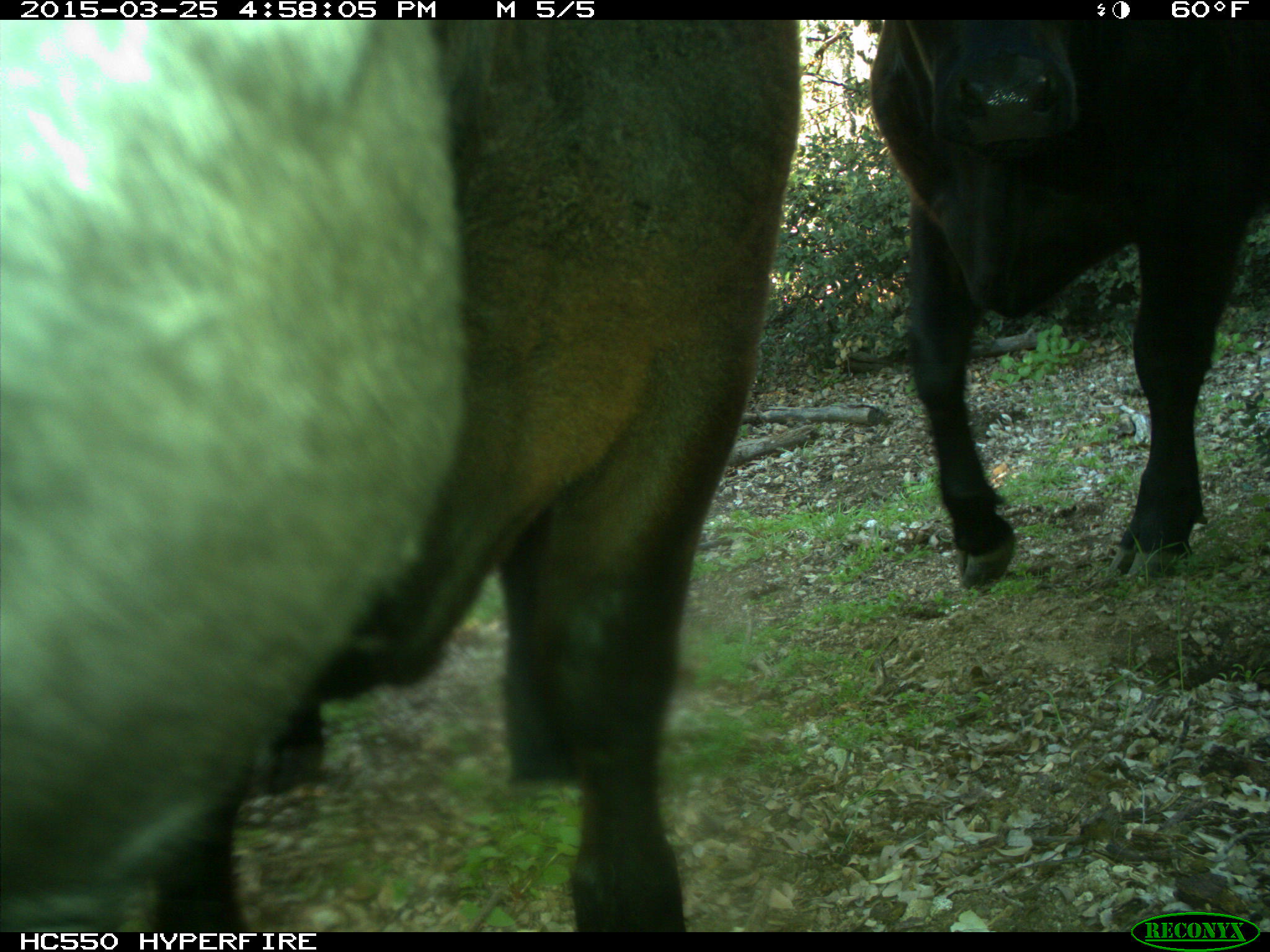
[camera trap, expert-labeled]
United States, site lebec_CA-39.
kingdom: Animalia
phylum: Chordata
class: Mammalia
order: Artiodactyla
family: Bovidae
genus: Bos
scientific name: Bos taurus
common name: domestic cow